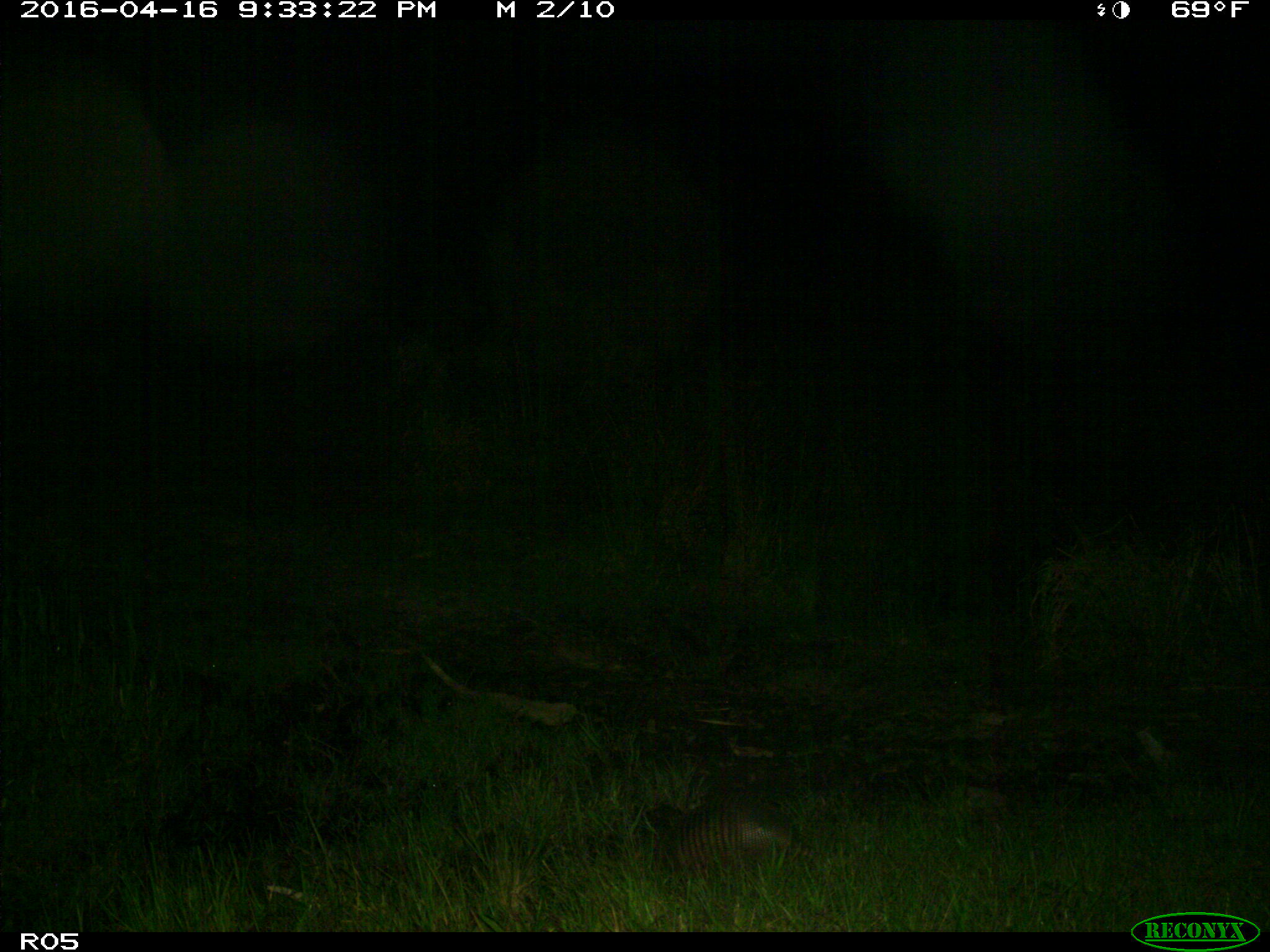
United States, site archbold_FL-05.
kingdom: Animalia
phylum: Chordata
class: Mammalia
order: Cingulata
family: Dasypodidae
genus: Dasypus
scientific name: Dasypus novemcinctus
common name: nine-banded armadillo